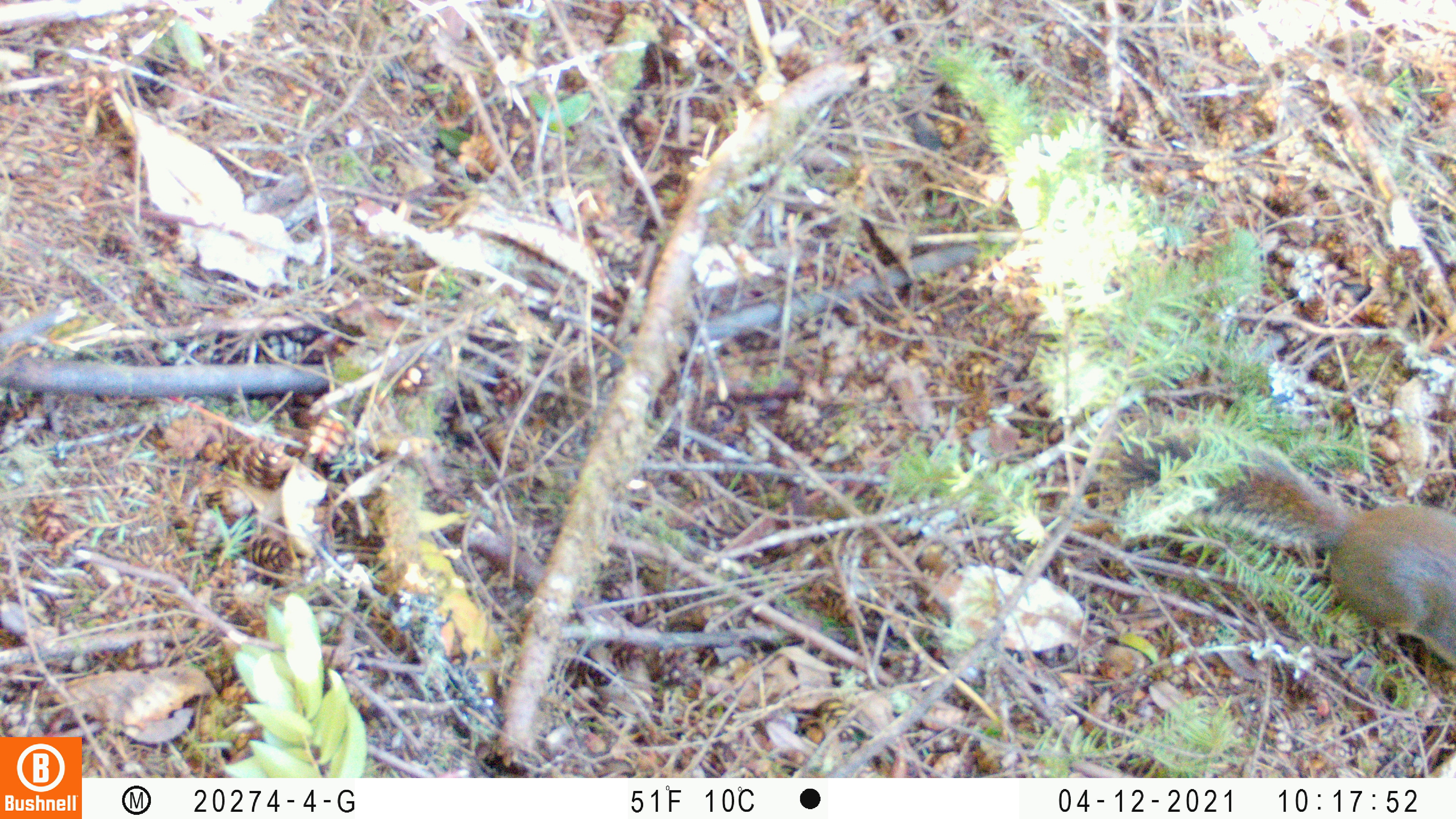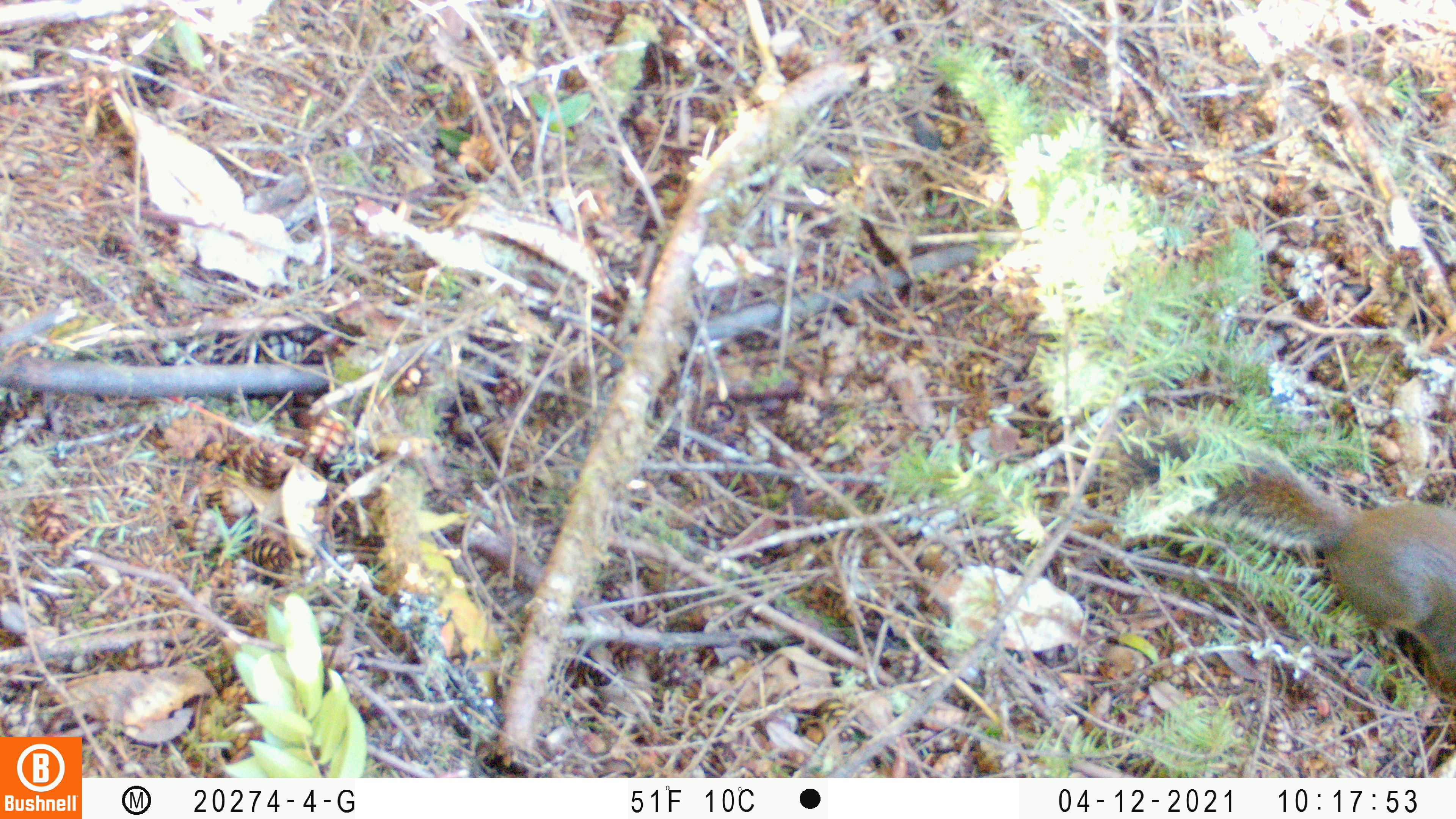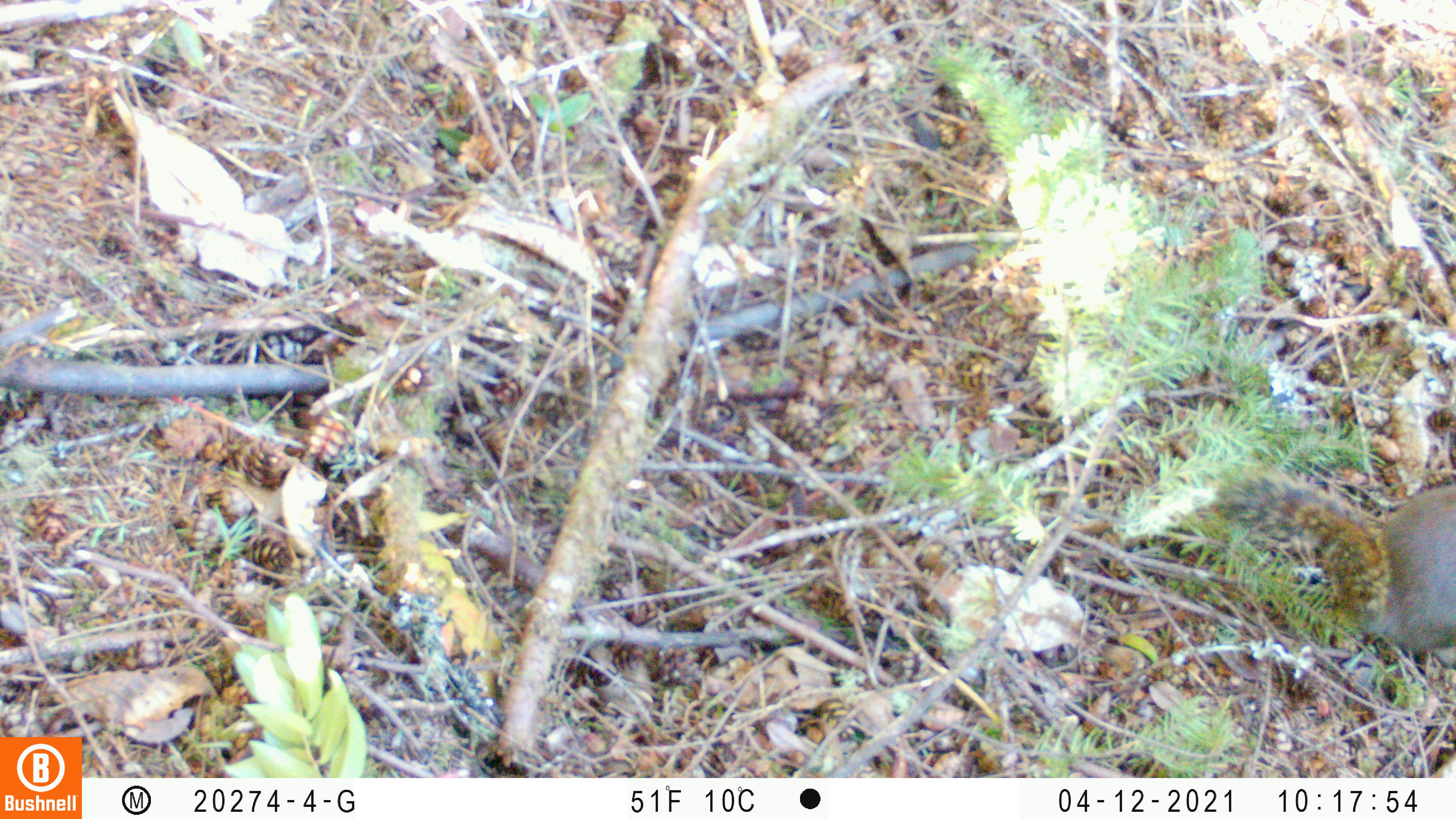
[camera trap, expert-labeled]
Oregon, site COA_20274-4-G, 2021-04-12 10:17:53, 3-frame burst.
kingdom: Animalia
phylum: Chordata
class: Mammalia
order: Rodentia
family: Sciuridae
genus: Tamiasciurus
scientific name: Tamiasciurus douglasii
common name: douglas squirrel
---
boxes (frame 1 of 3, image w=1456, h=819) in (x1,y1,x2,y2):
douglas squirrel: (1085,396,1450,672)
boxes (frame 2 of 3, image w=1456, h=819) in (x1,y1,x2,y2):
douglas squirrel: (1118,391,1450,680)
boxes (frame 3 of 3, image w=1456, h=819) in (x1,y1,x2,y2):
douglas squirrel: (1202,453,1450,665)